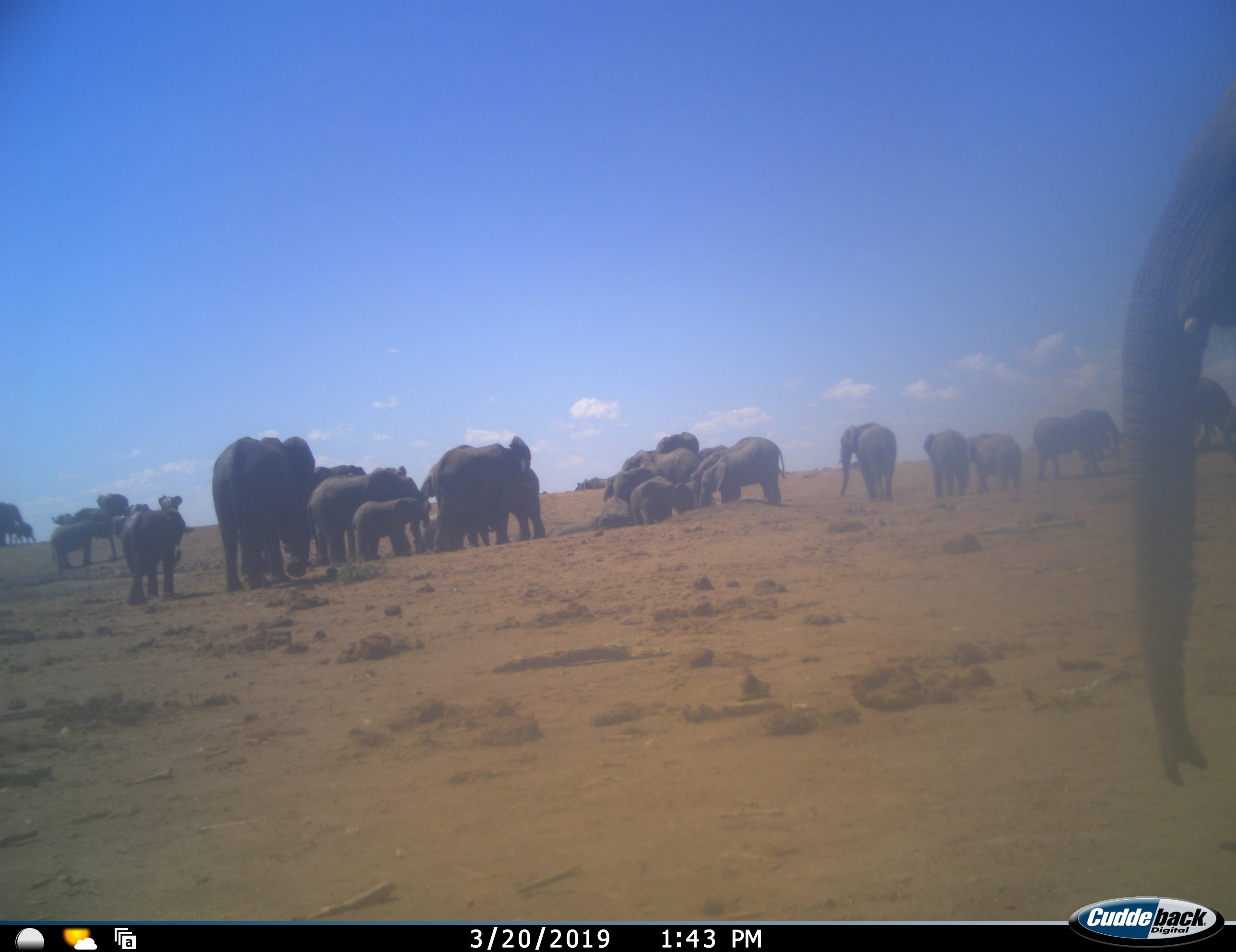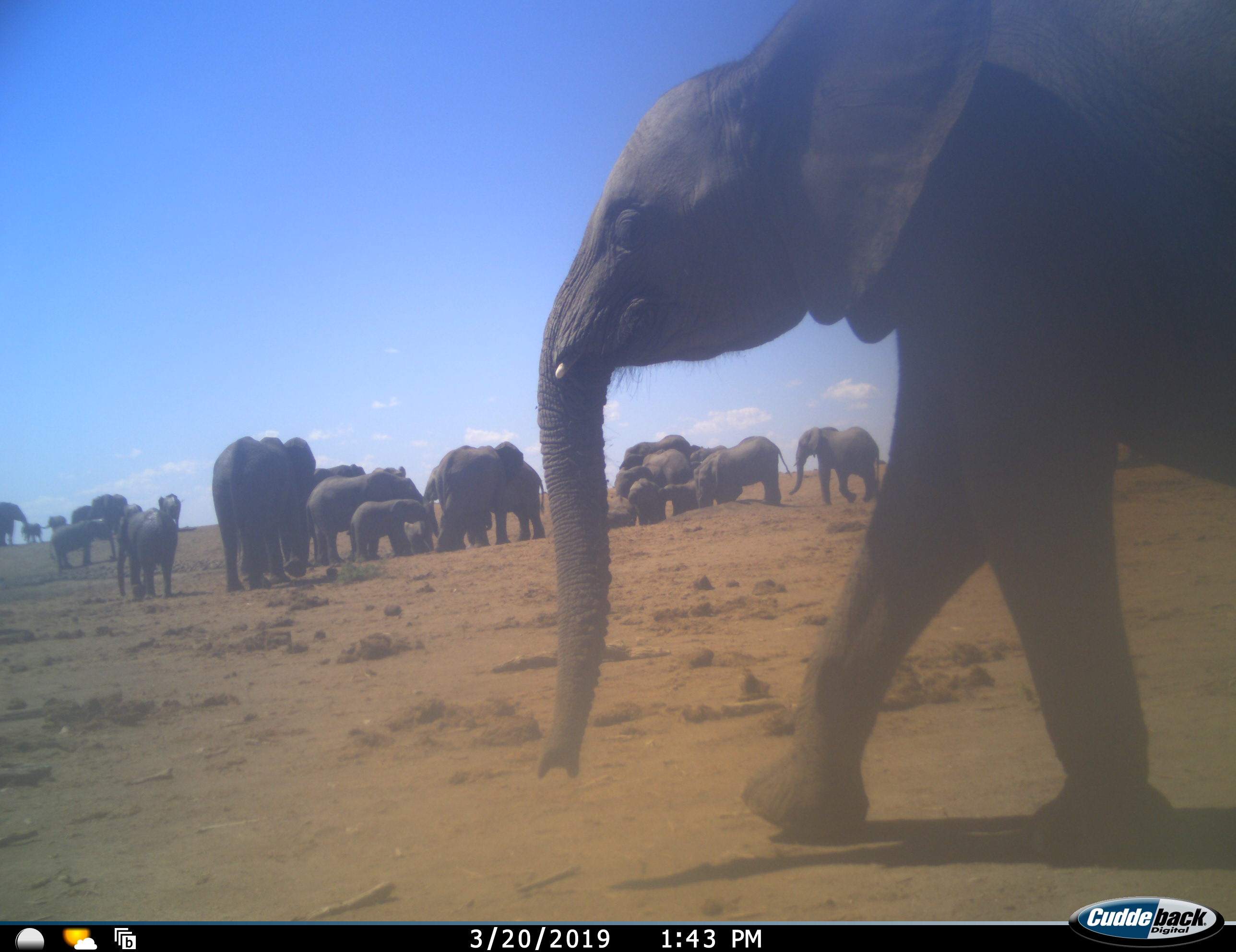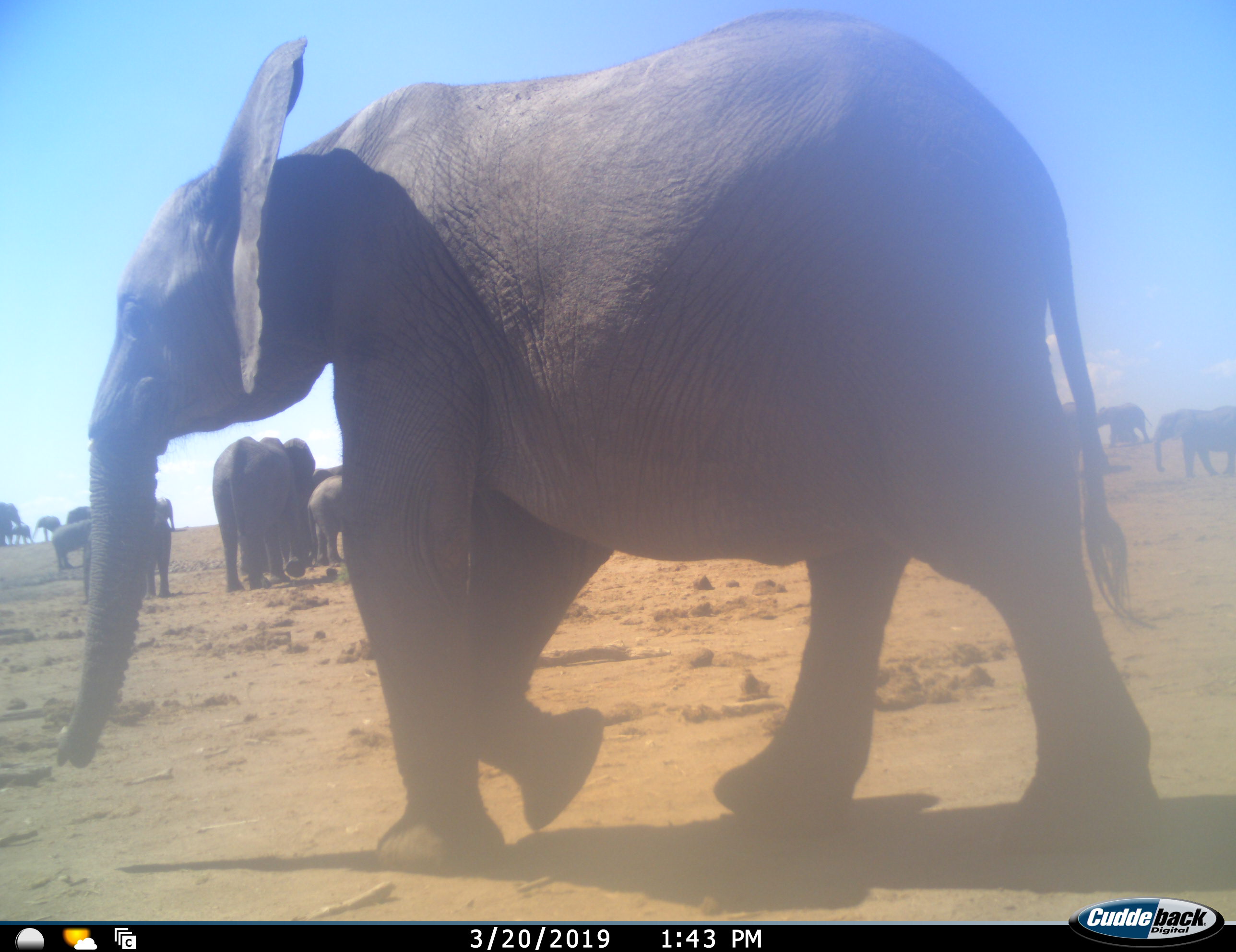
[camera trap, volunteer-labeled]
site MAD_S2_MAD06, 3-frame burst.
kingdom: Animalia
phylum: Chordata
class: Mammalia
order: Proboscidea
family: Elephantidae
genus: Loxodonta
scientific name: Loxodonta africana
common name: african bush elephant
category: elephant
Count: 11-50.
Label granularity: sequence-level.